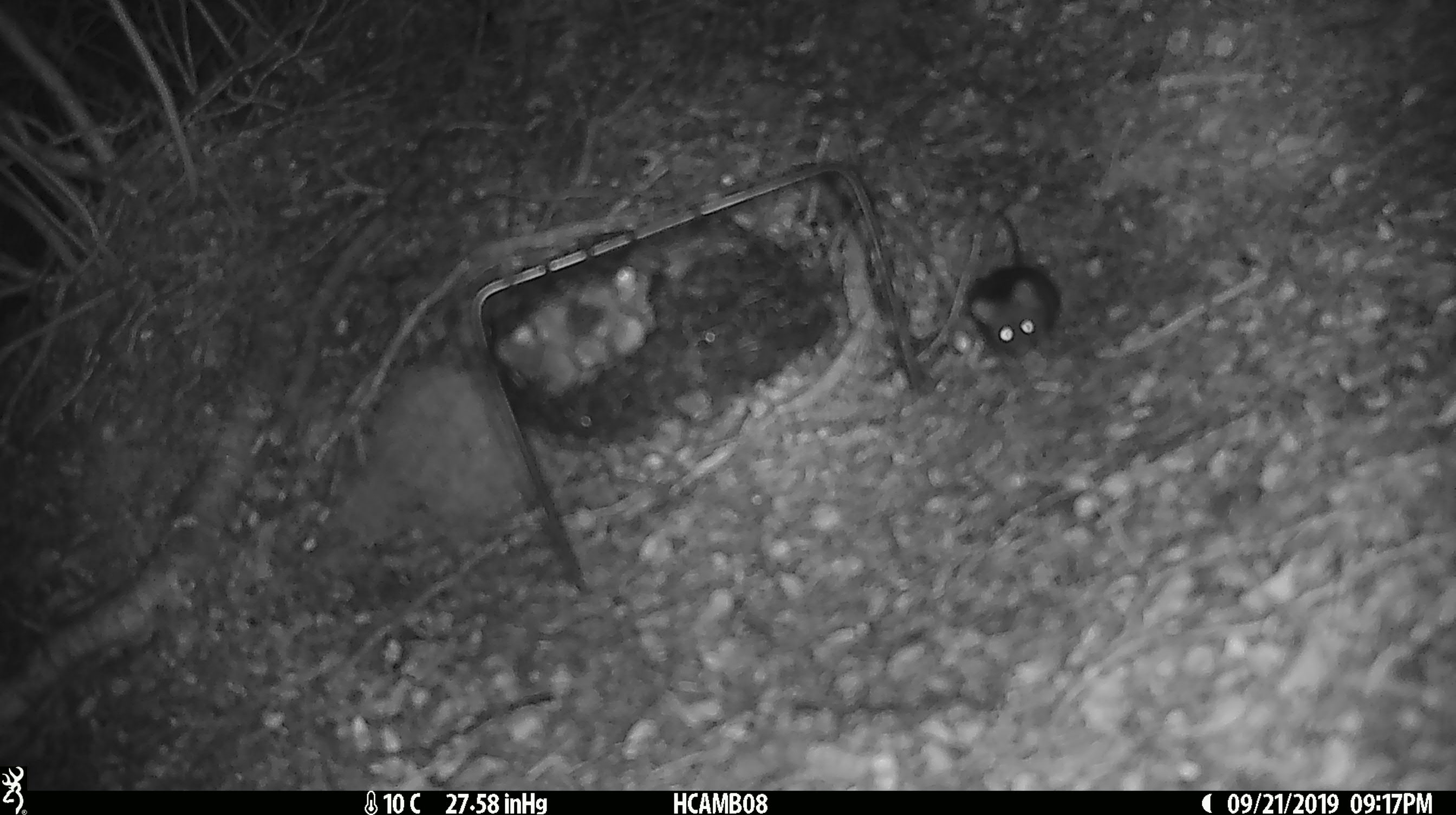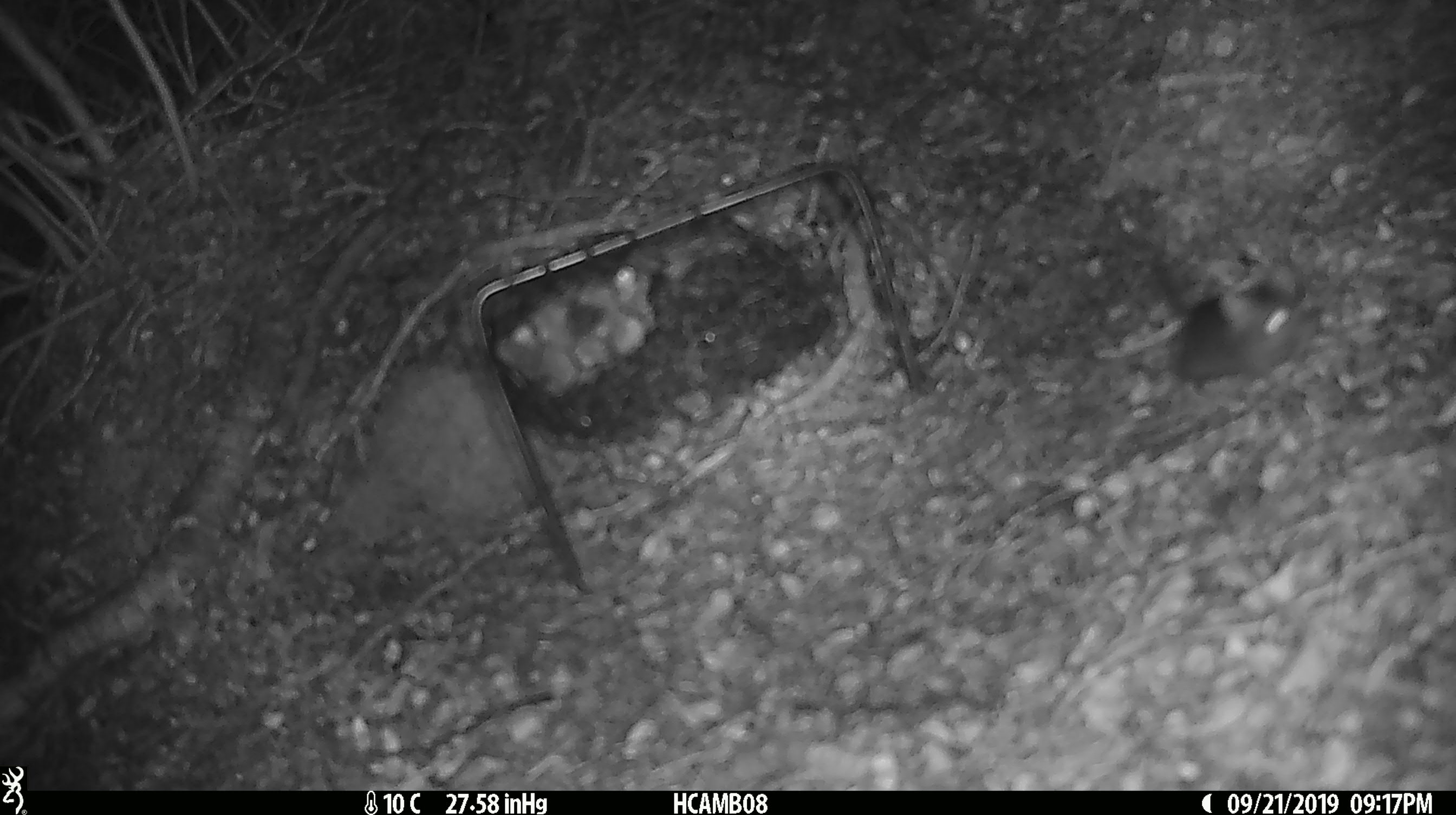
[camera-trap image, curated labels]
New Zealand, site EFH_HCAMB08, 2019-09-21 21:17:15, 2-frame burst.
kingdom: Animalia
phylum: Chordata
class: Mammalia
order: Rodentia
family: Muridae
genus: Mus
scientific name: Mus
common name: mouse